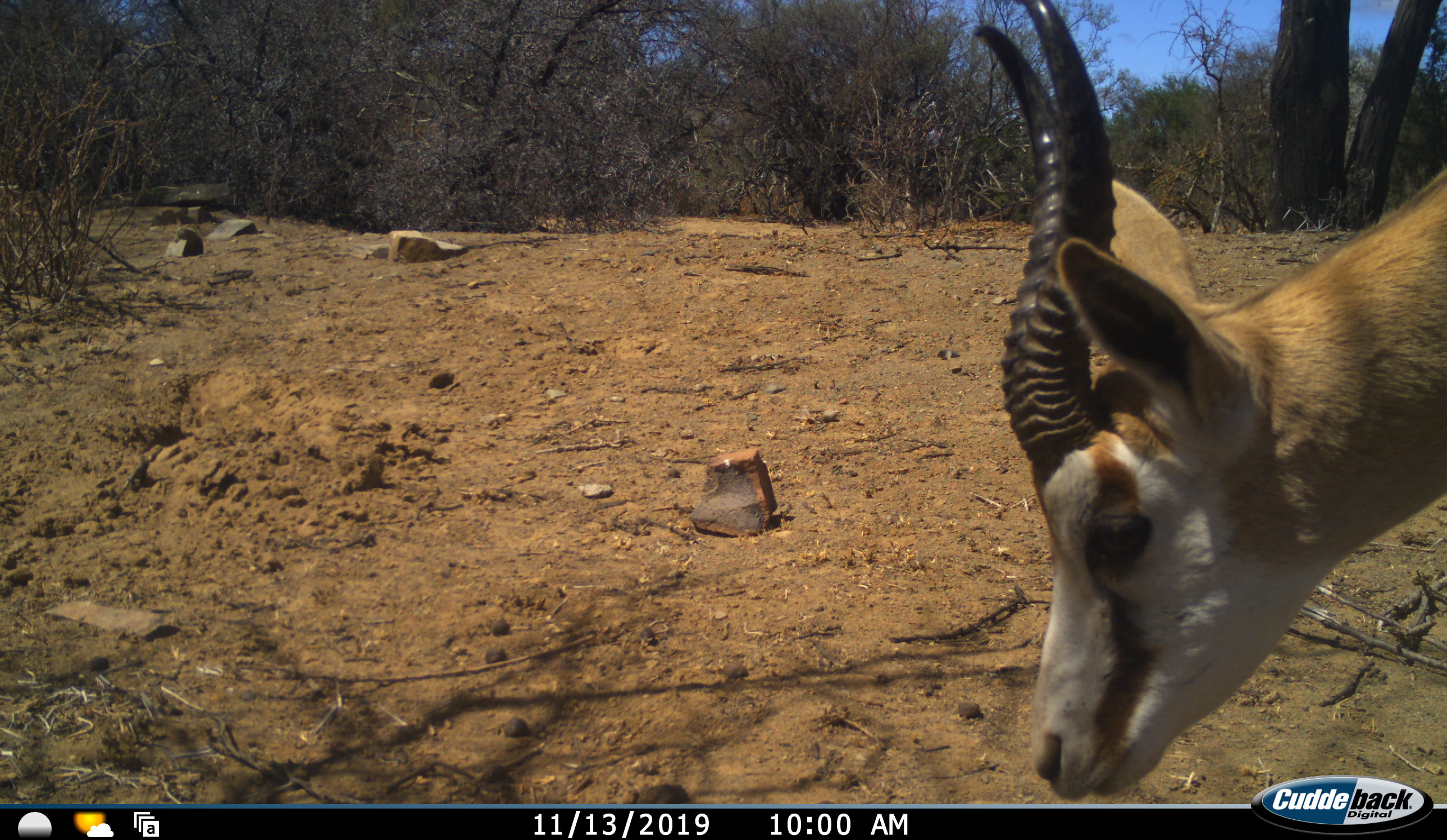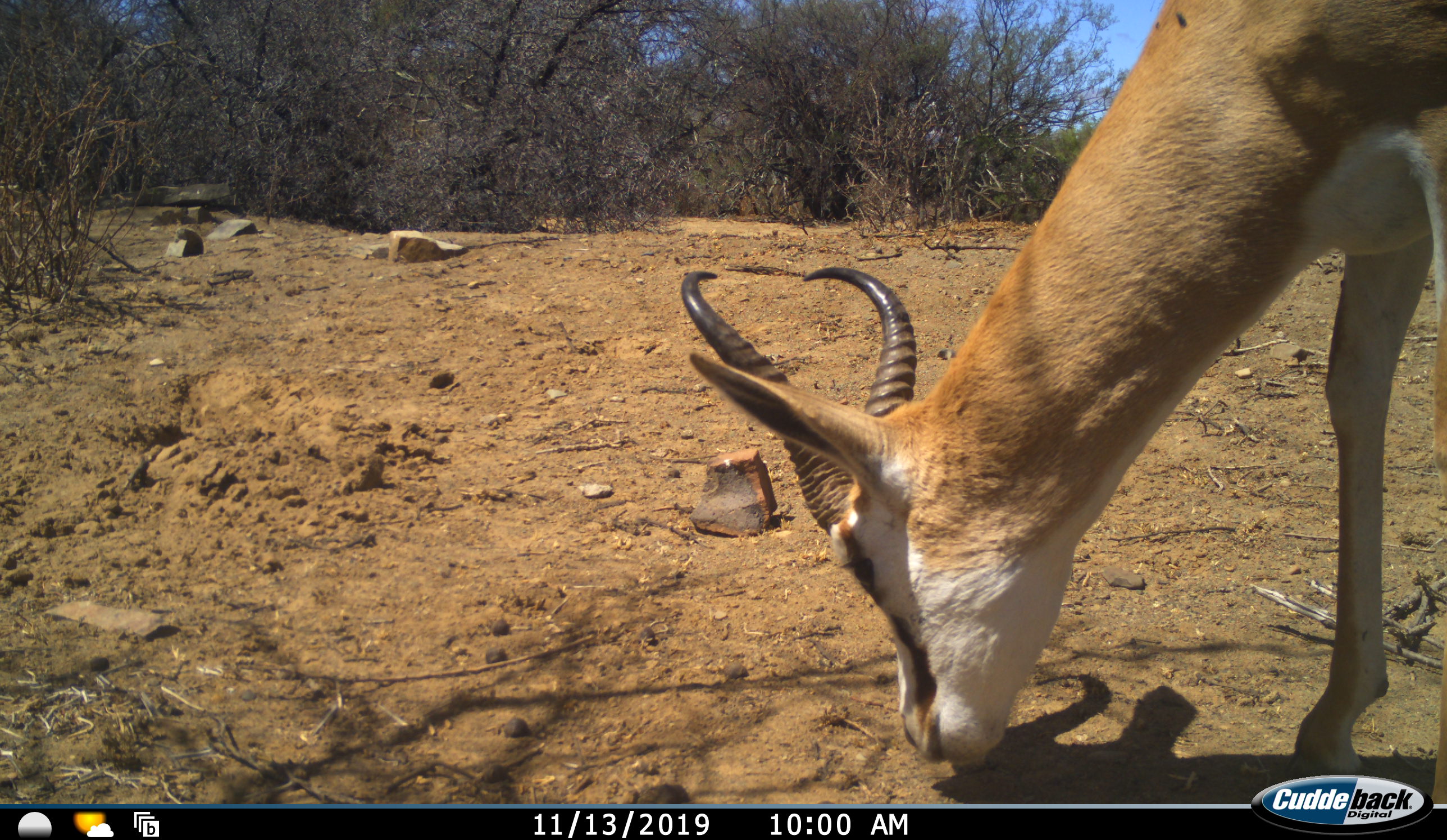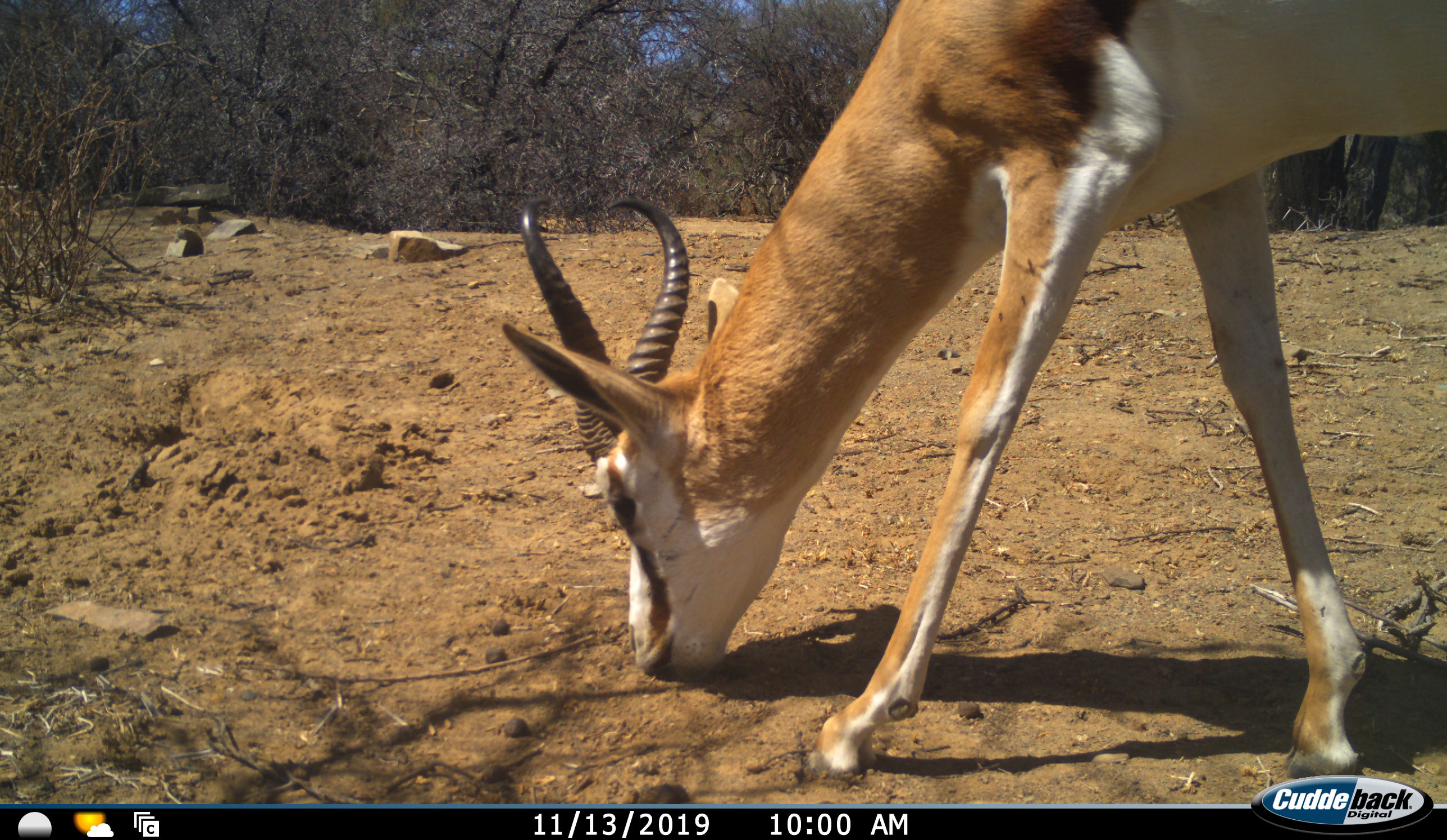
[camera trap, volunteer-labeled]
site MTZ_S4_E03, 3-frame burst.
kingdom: Animalia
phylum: Chordata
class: Mammalia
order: Artiodactyla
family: Bovidae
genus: Antidorcas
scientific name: Antidorcas marsupialis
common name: springbok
Springbok (Antidorcas marsupialis), count 1. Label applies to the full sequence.